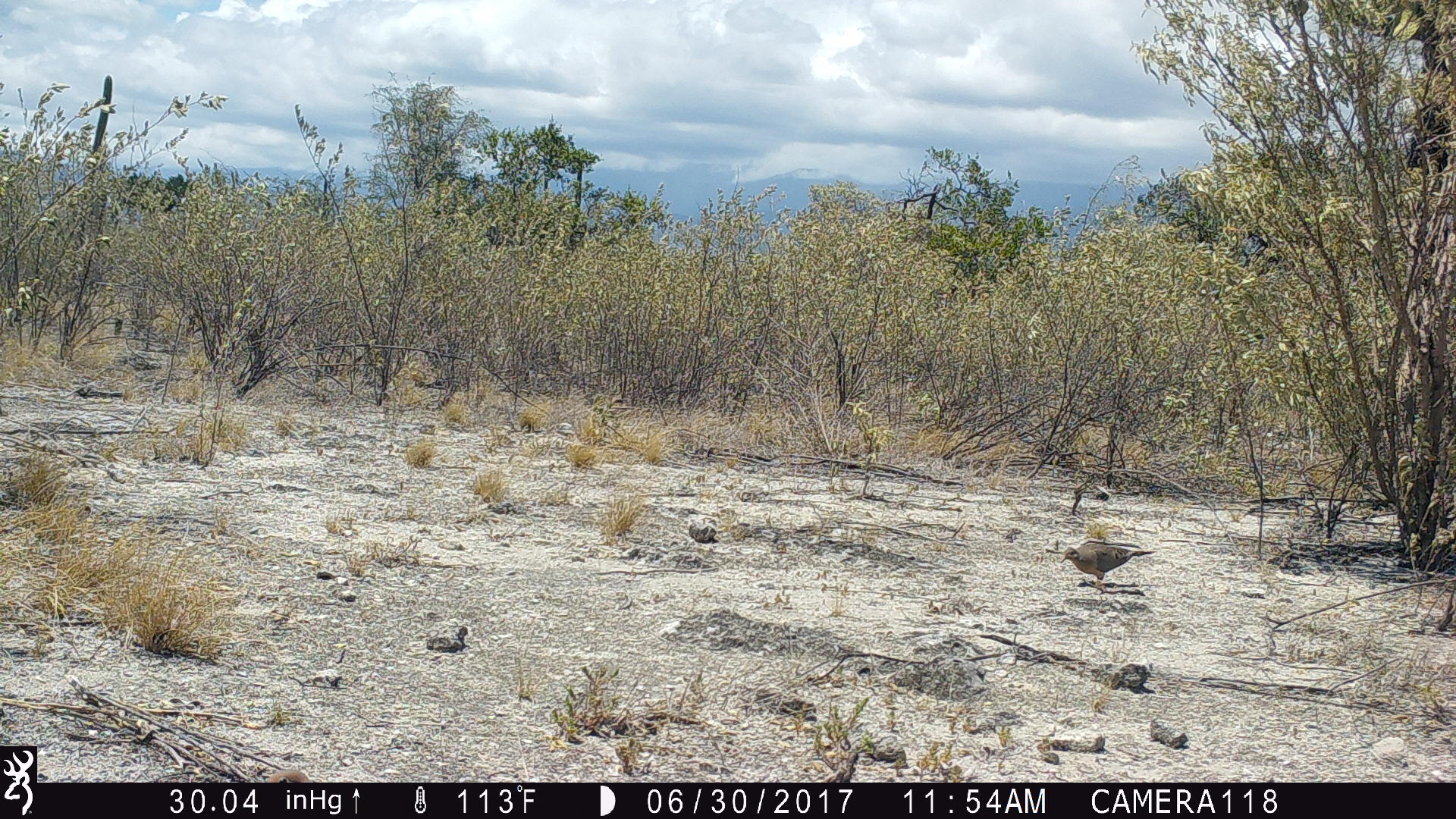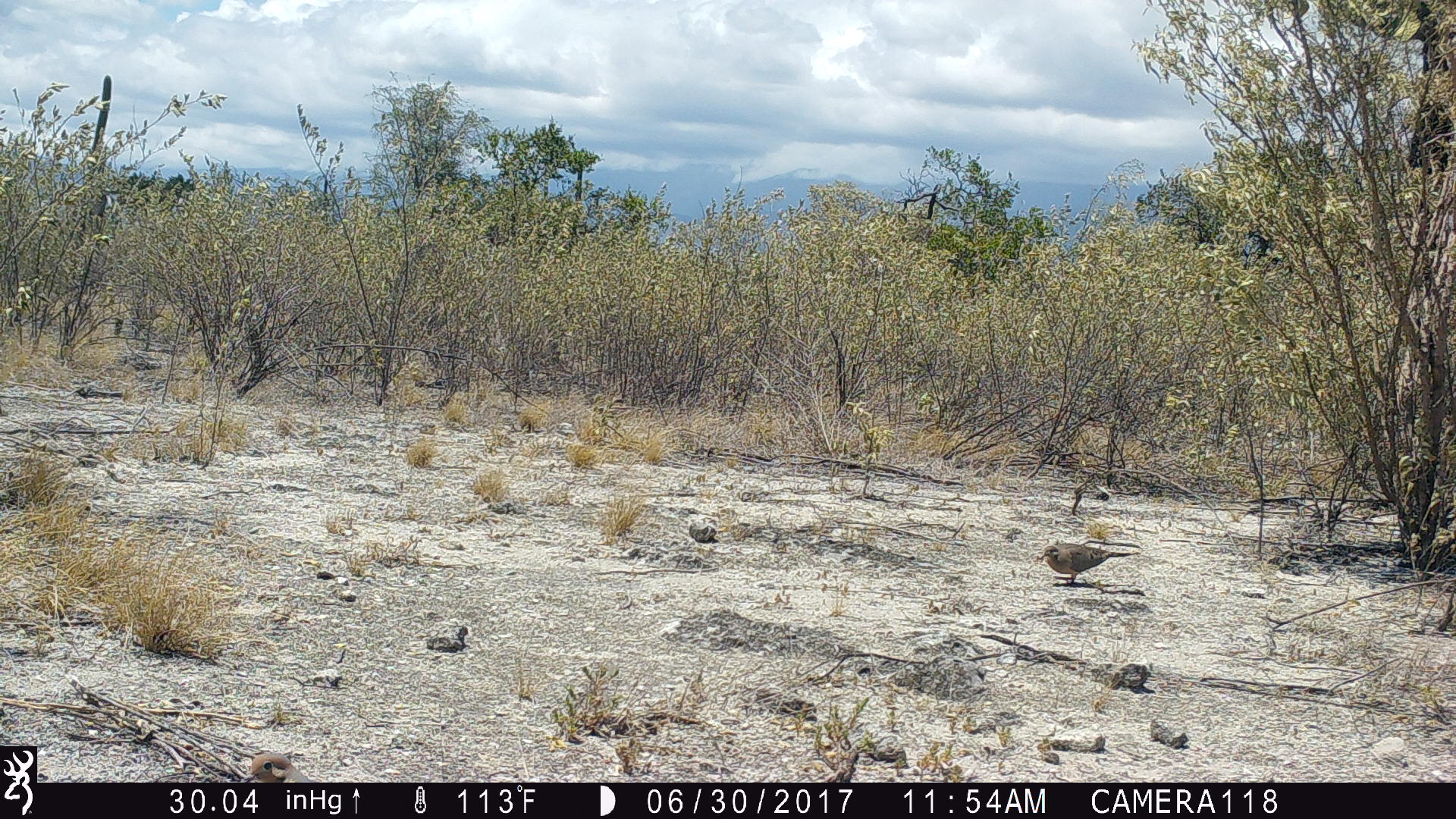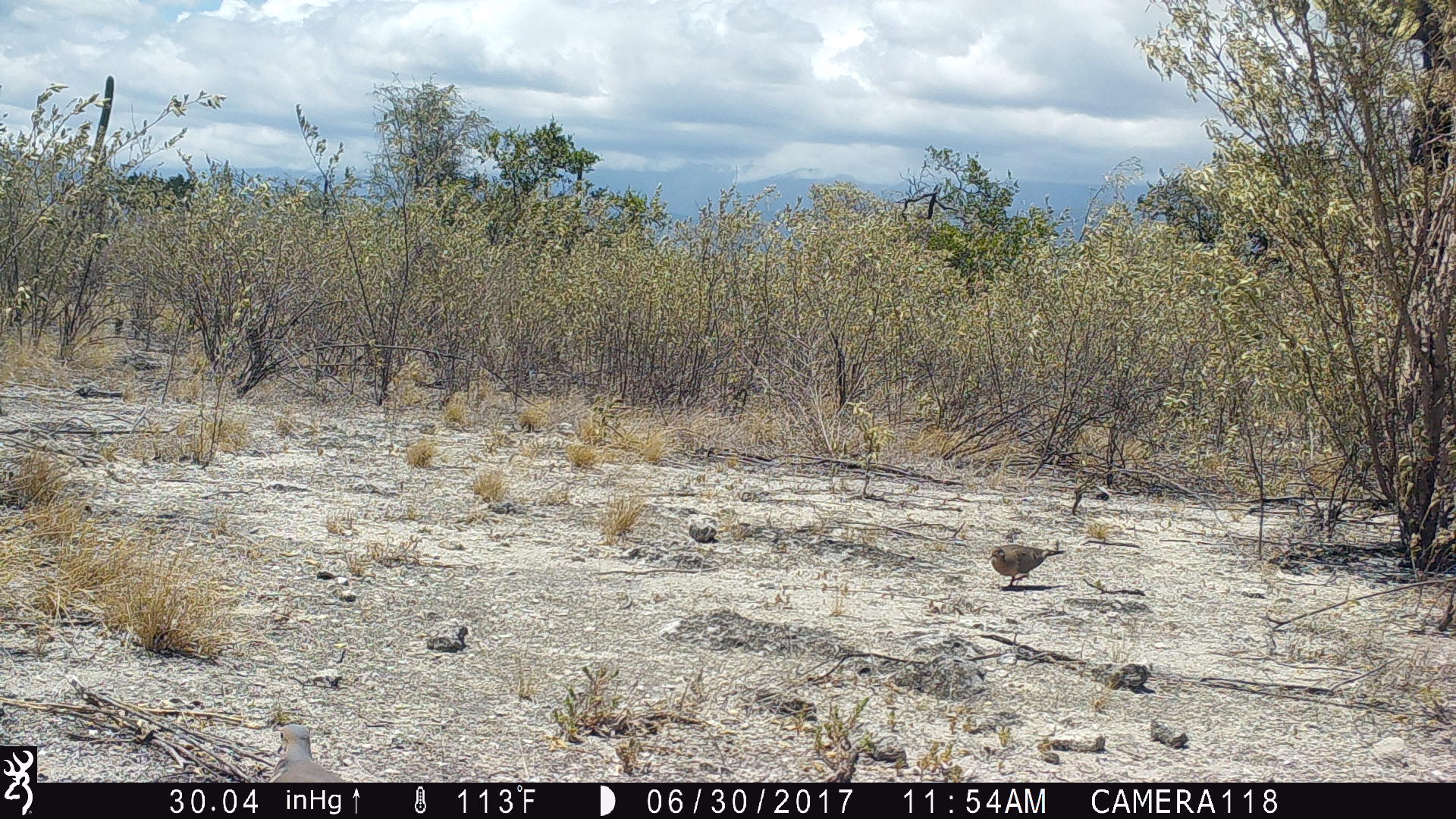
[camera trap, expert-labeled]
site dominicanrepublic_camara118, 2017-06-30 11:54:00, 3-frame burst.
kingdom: Animalia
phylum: Chordata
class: Aves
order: Columbiformes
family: Columbidae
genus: Zenaida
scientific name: Zenaida asiatica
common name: white-winged dove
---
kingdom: Animalia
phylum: Chordata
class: Reptilia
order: Squamata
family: Iguanidae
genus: Iguana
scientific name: Iguana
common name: typical iguanas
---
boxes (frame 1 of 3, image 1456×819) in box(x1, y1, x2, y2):
white-winged dove: box(1051, 539, 1157, 593)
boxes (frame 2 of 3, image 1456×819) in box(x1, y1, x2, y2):
iguana: box(239, 751, 321, 783)
white-winged dove: box(1031, 538, 1140, 588); box(239, 751, 321, 783)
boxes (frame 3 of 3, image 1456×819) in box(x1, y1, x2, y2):
white-winged dove: box(262, 722, 349, 782); box(985, 541, 1062, 589)